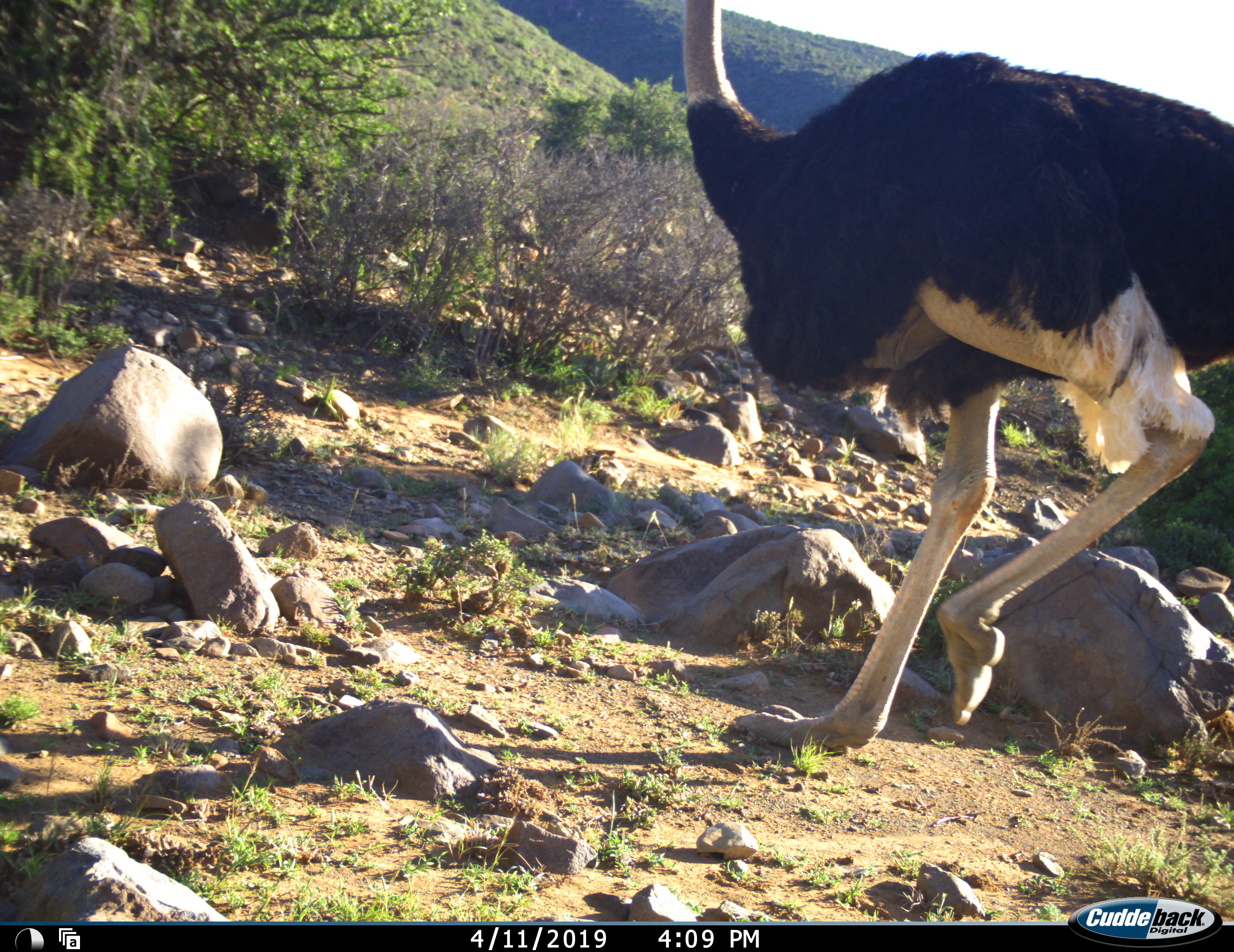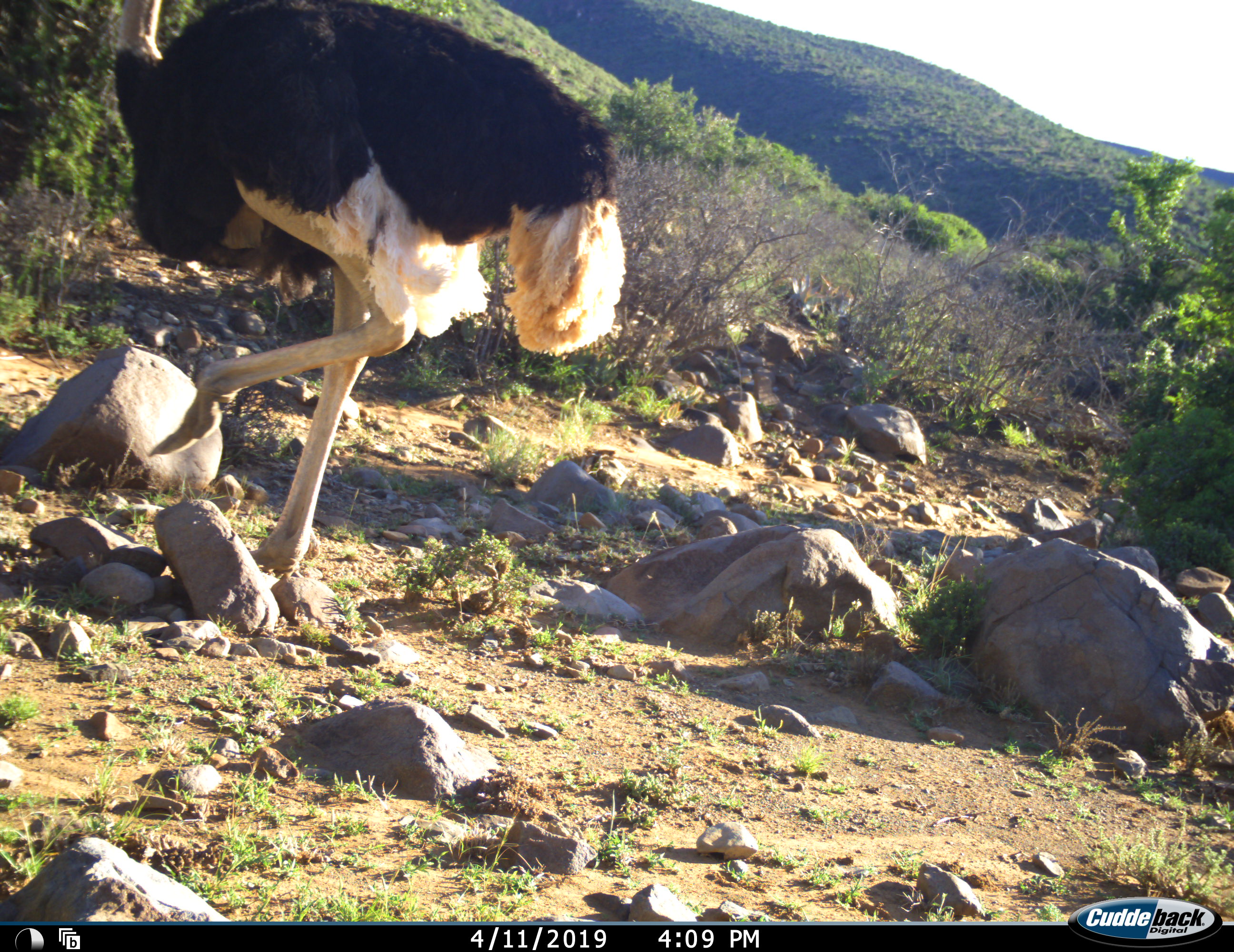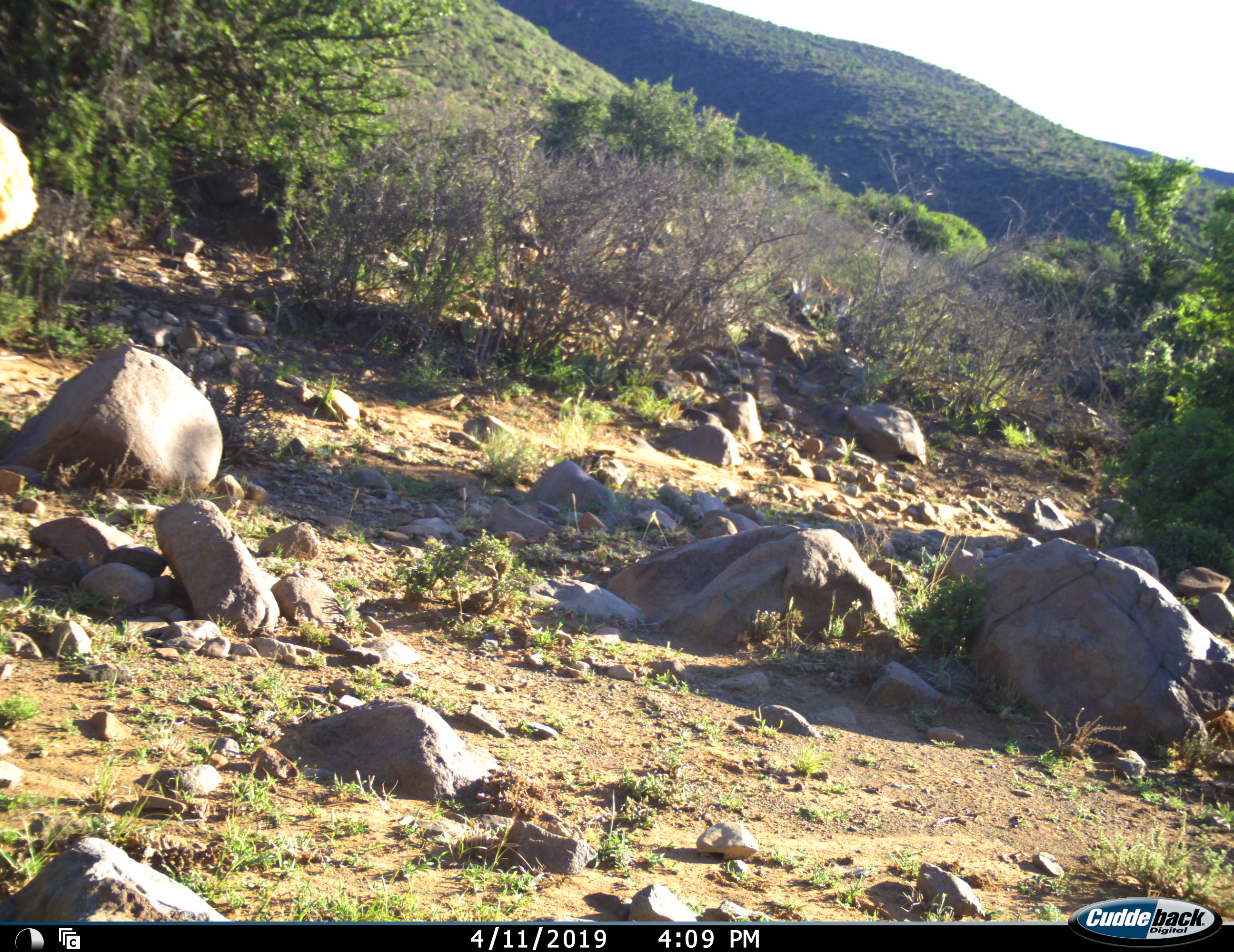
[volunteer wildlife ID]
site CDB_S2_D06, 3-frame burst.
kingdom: Animalia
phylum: Chordata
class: Aves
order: Struthioniformes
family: Struthionidae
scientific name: Struthionidae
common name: ostrich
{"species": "ostrich (Struthionidae)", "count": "1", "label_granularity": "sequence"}